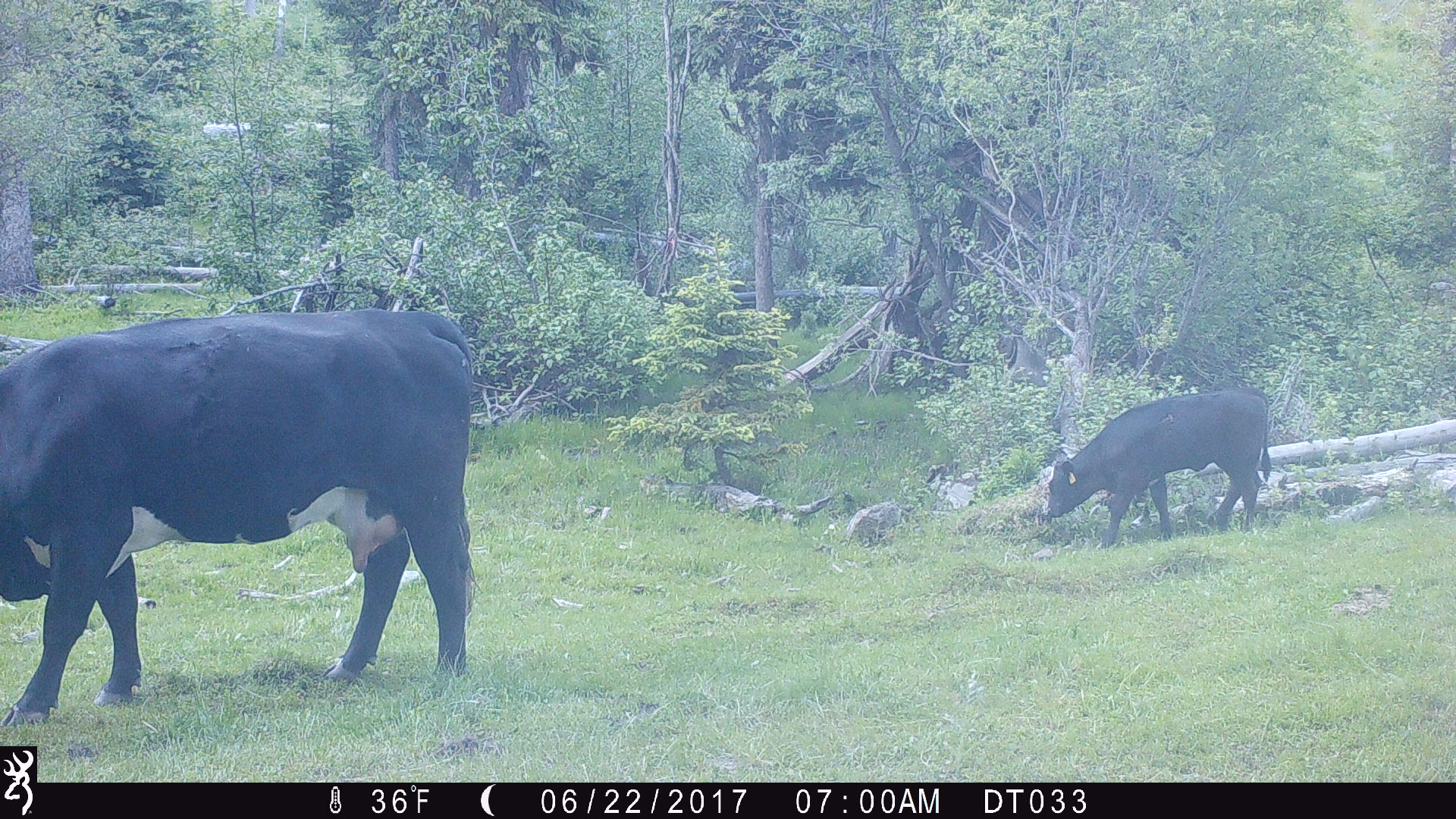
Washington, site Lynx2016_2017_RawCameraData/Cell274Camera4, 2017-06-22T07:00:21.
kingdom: Animalia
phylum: Chordata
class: Mammalia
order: Artiodactyla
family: Bovidae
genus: Bos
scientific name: Bos taurus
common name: domestic cattle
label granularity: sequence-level